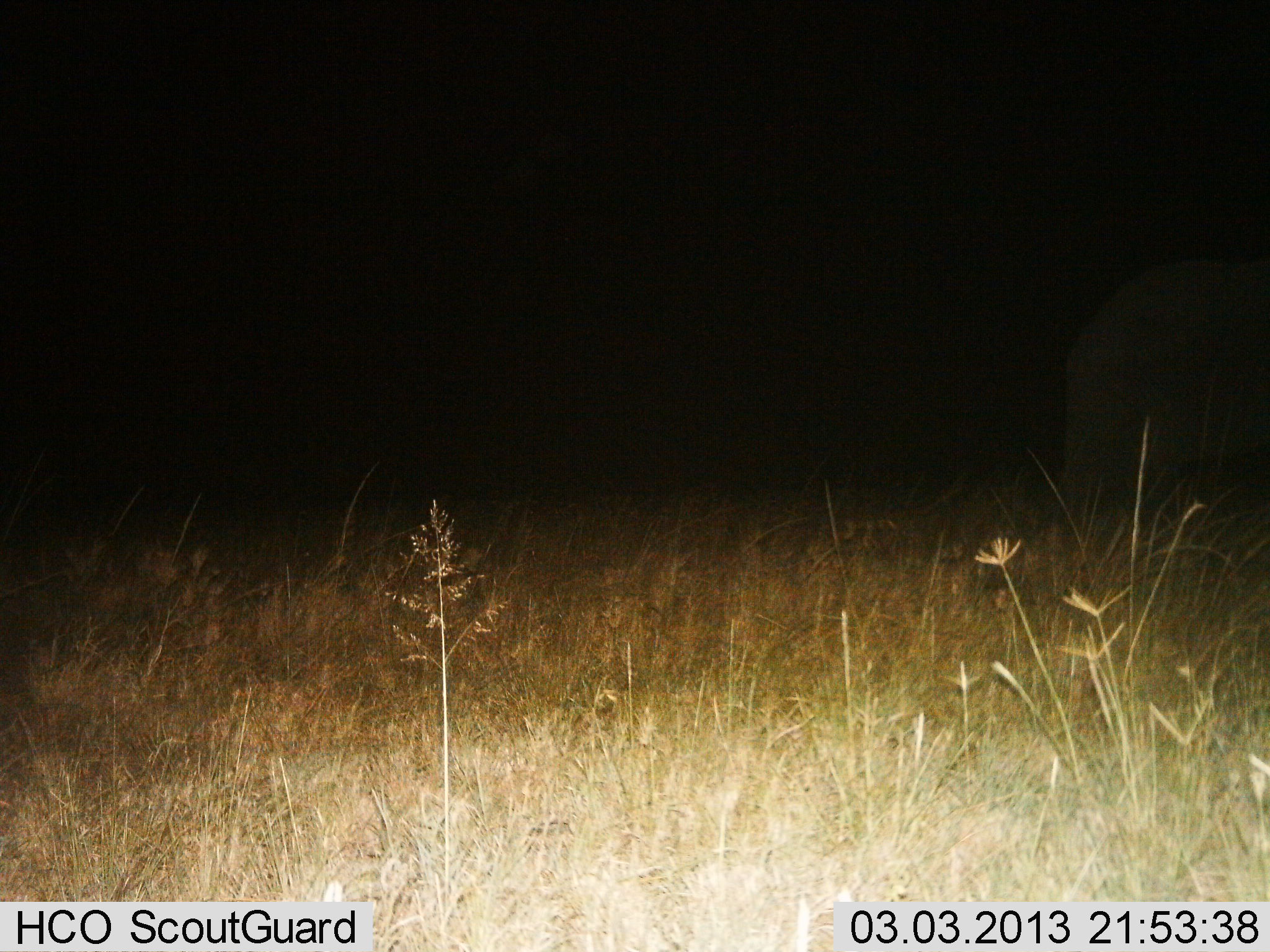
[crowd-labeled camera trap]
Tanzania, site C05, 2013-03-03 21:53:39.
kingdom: Animalia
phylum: Chordata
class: Mammalia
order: Proboscidea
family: Elephantidae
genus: Loxodonta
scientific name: Loxodonta africana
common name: african bush elephant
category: elephant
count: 1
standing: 56%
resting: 0%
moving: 33%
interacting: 0%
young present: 0%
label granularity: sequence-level